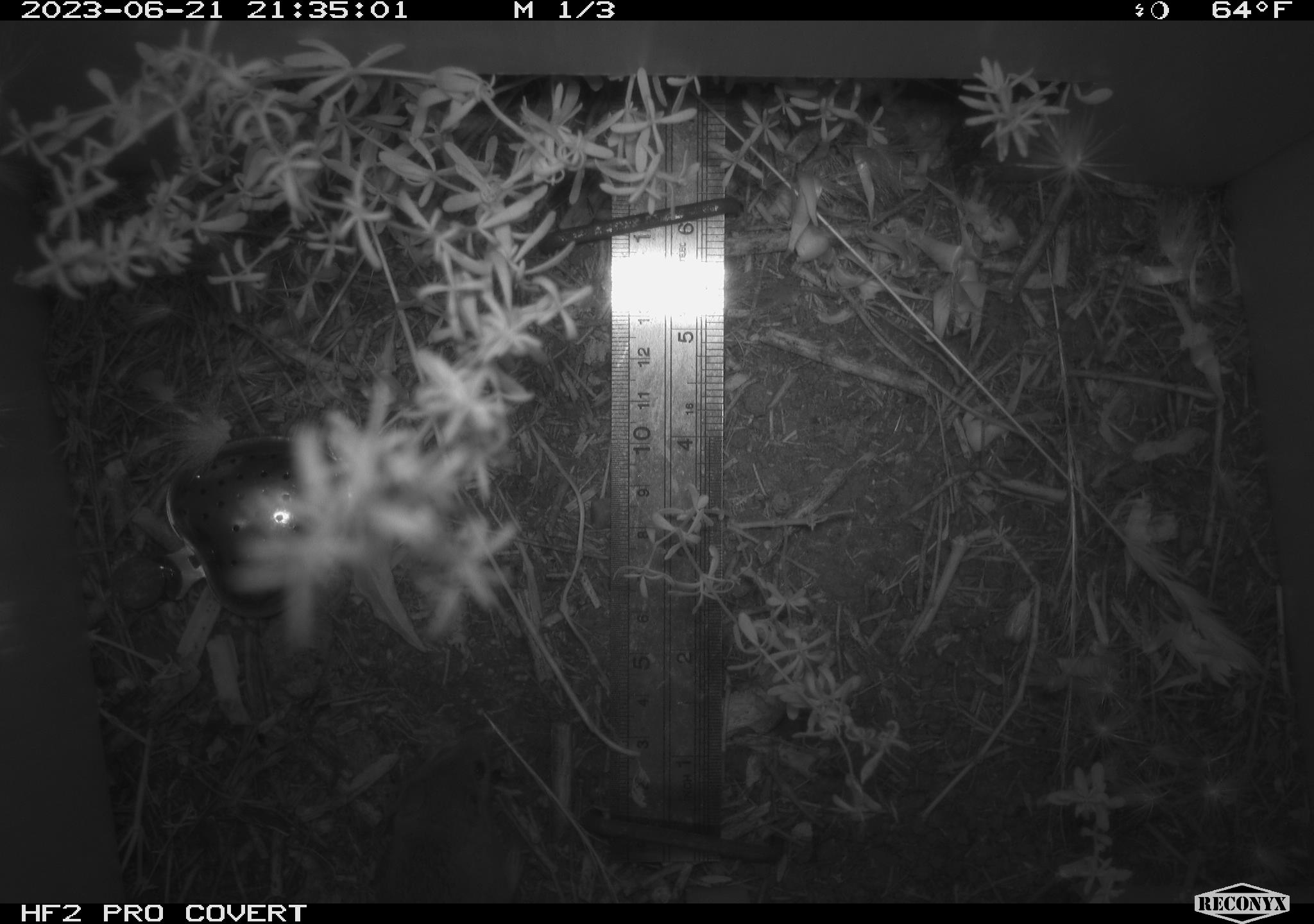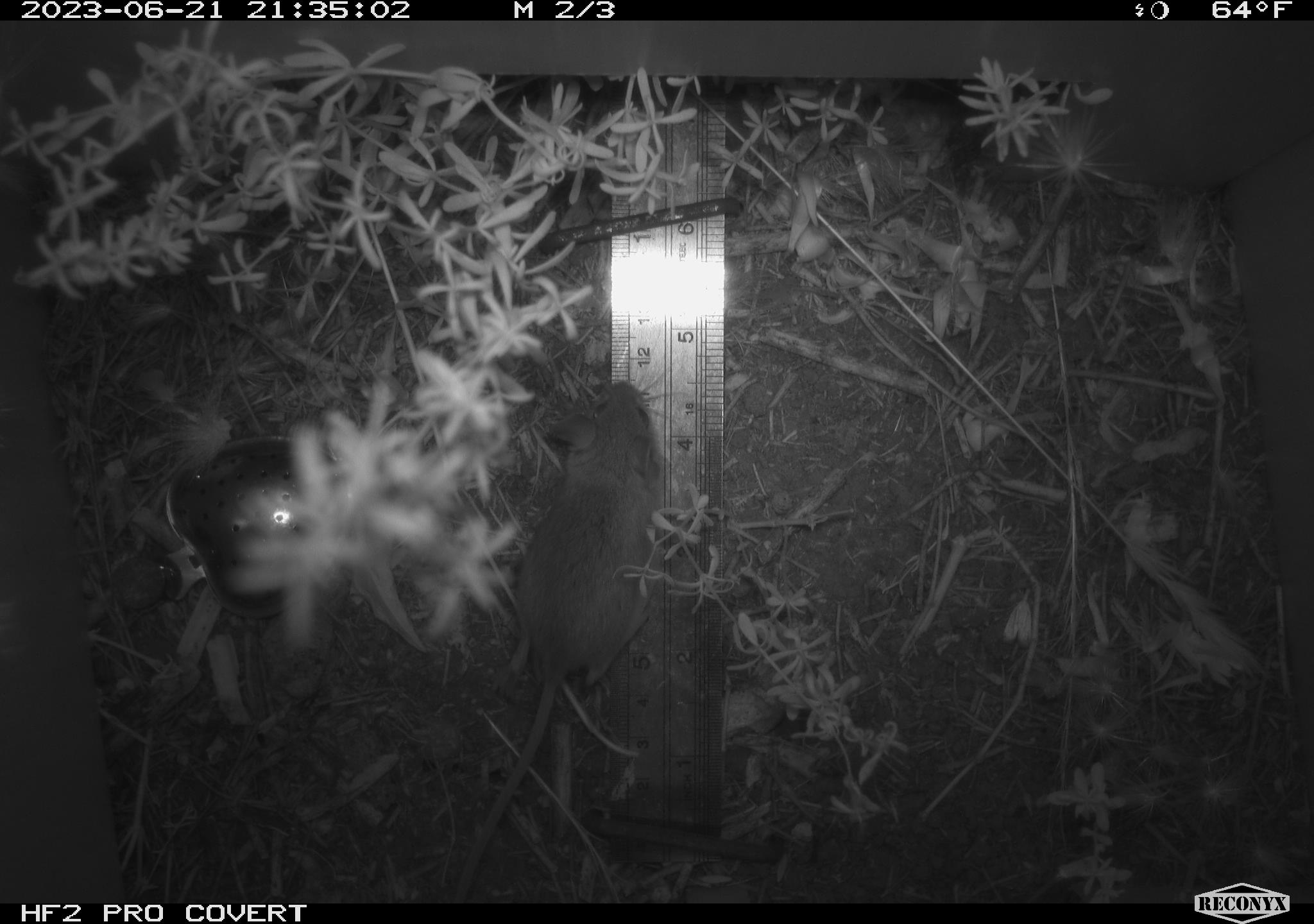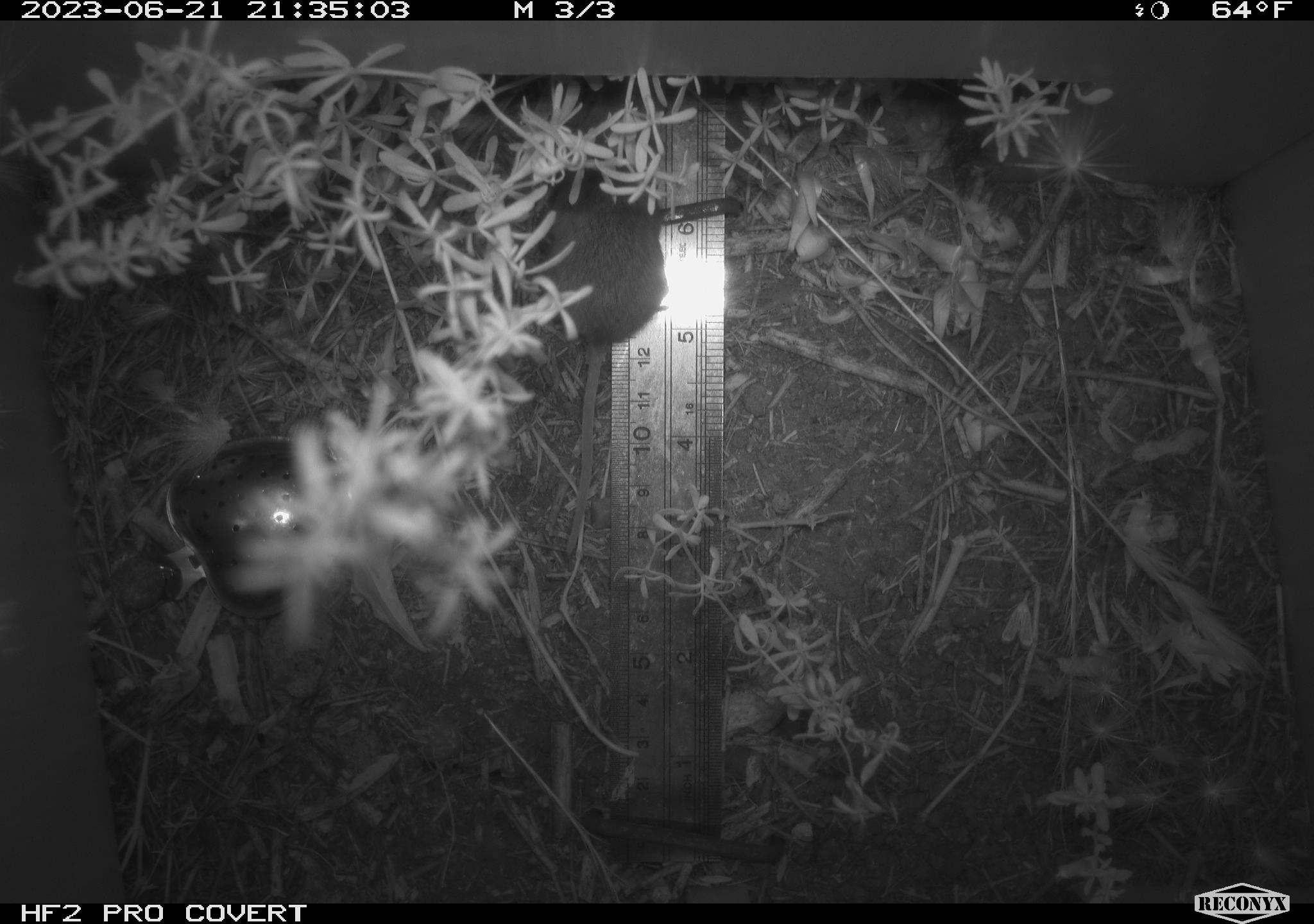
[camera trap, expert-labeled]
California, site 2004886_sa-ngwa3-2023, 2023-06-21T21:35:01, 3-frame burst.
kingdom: Animalia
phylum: Chordata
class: Mammalia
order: Rodentia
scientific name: Rodentia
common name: mouse species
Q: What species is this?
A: Mouse species (Rodentia).